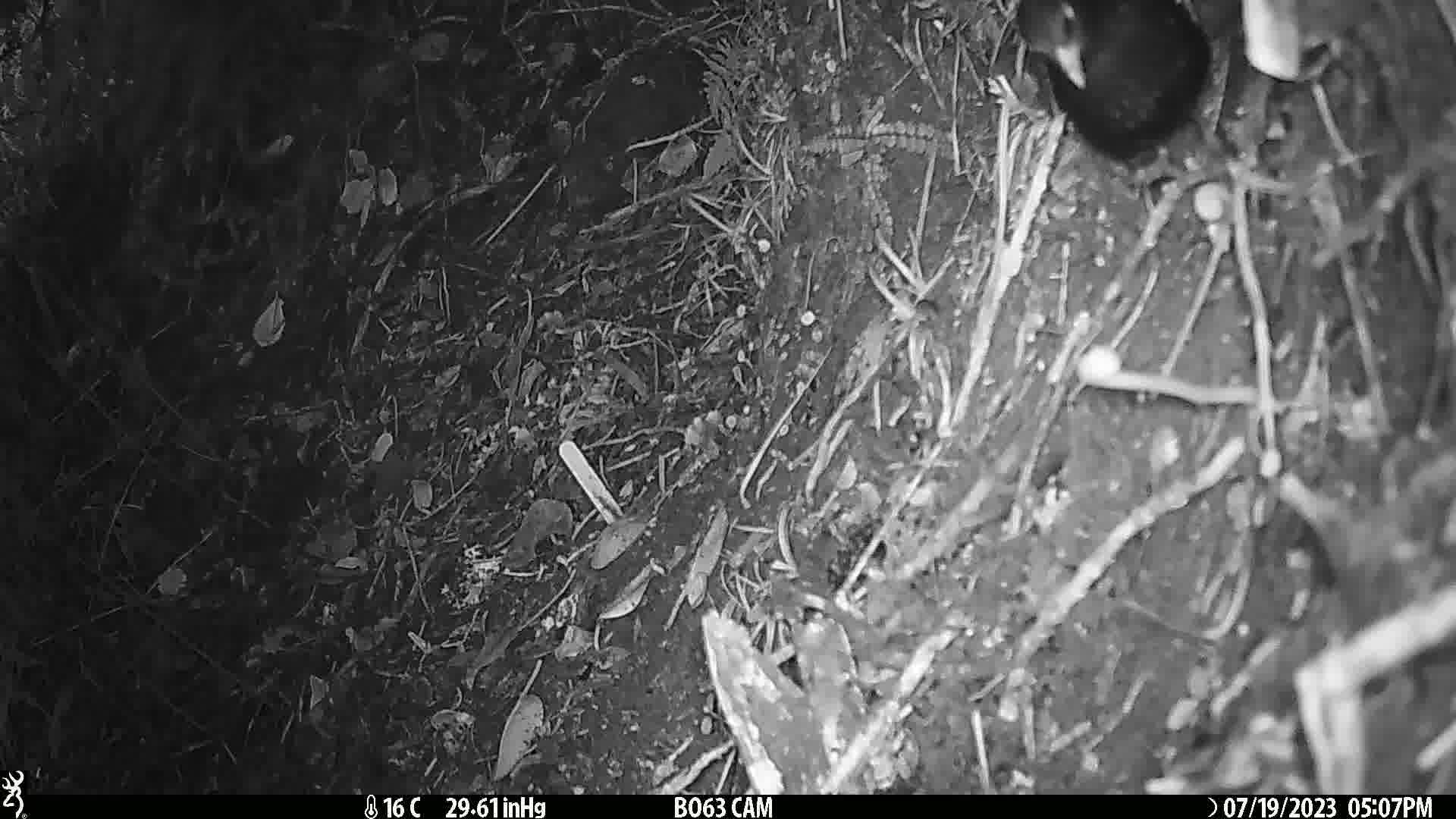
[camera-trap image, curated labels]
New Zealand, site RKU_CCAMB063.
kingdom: Animalia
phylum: Chordata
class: Aves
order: Passeriformes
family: Turdidae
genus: Turdus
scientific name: Turdus merula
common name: eurasian blackbird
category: blackbird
Blackbird (eurasian blackbird) (Turdus merula).